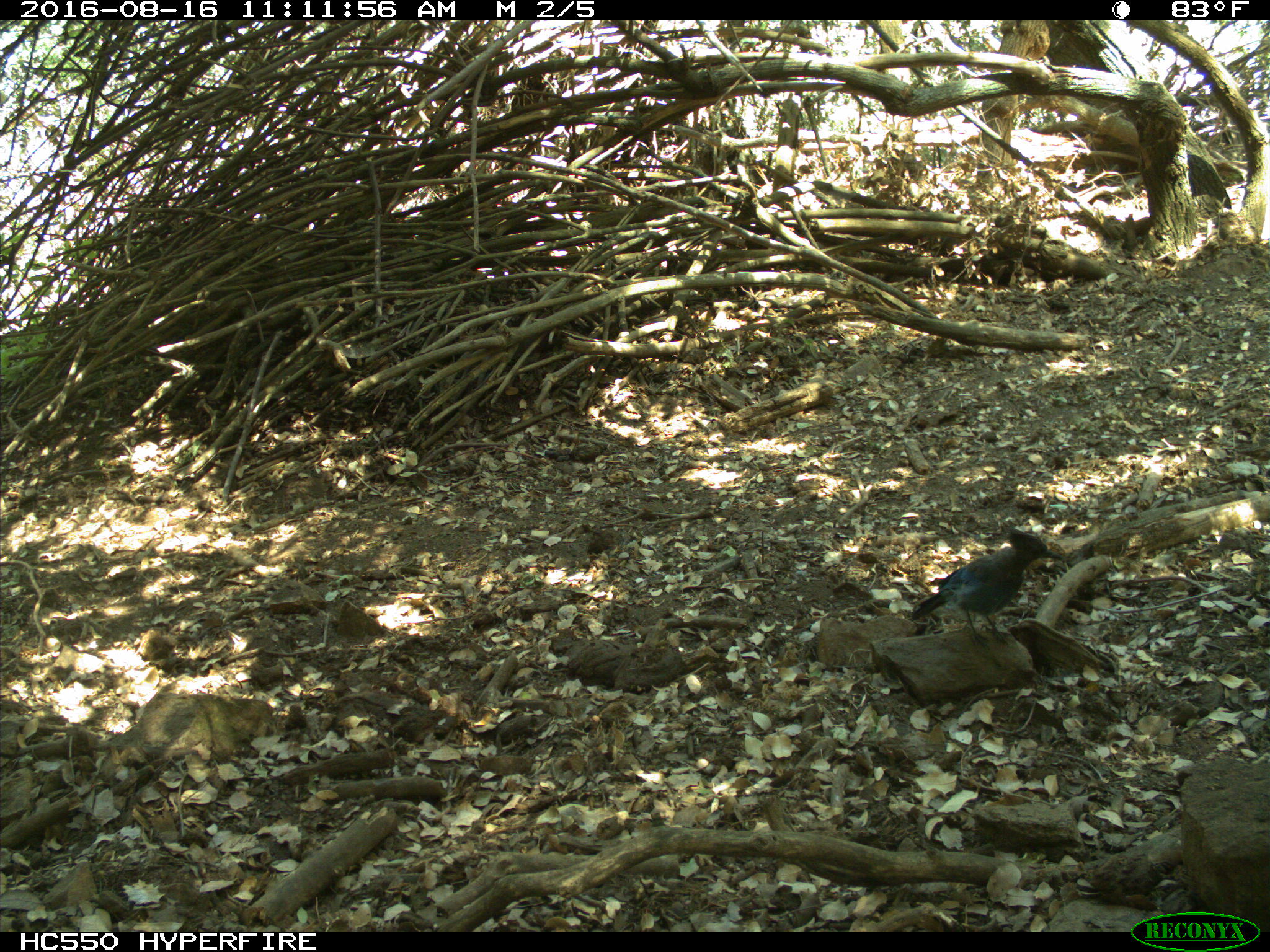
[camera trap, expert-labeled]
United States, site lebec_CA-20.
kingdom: Animalia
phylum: Chordata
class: Aves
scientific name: Aves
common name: birds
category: unidentified bird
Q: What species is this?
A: Unidentified bird (birds) (Aves).